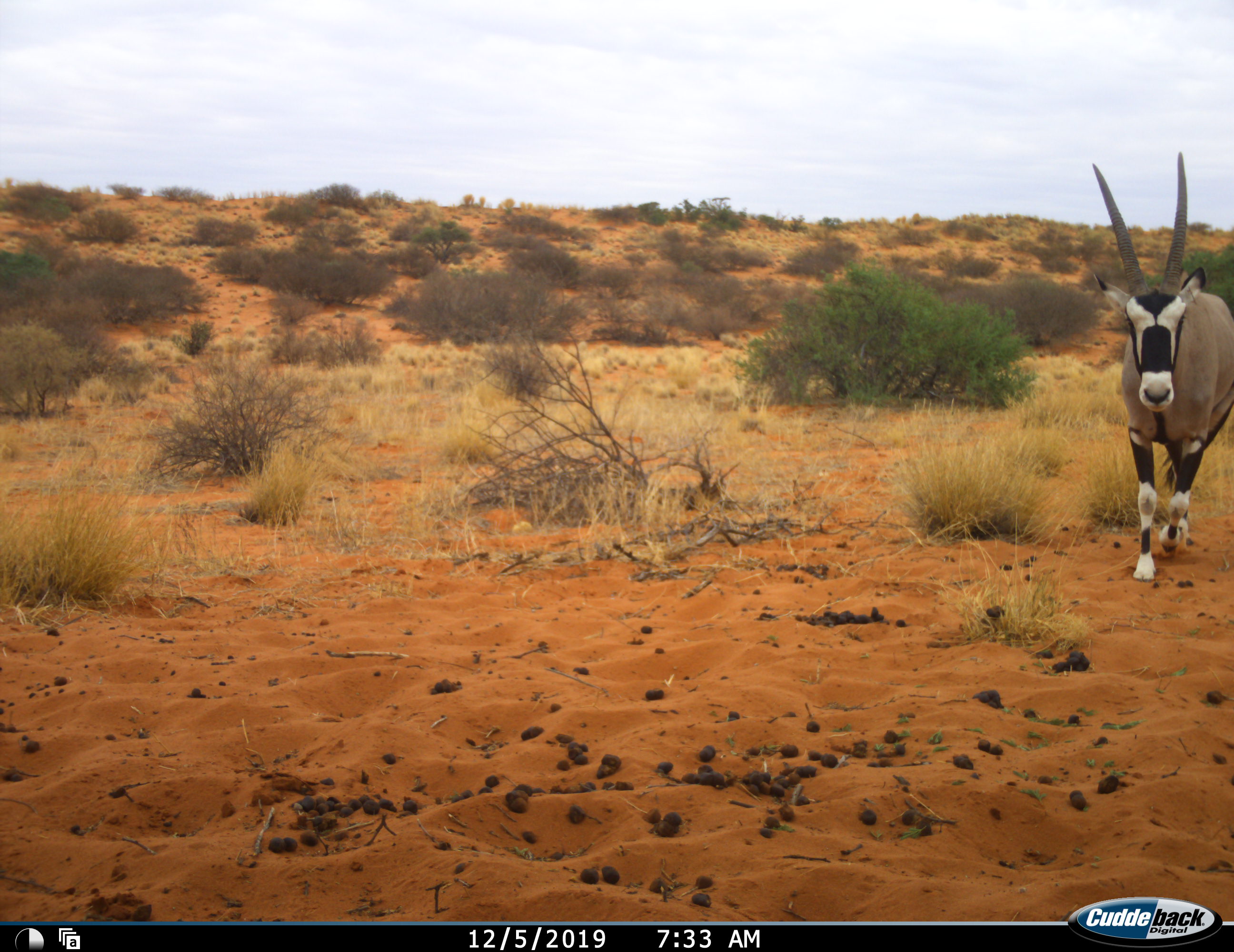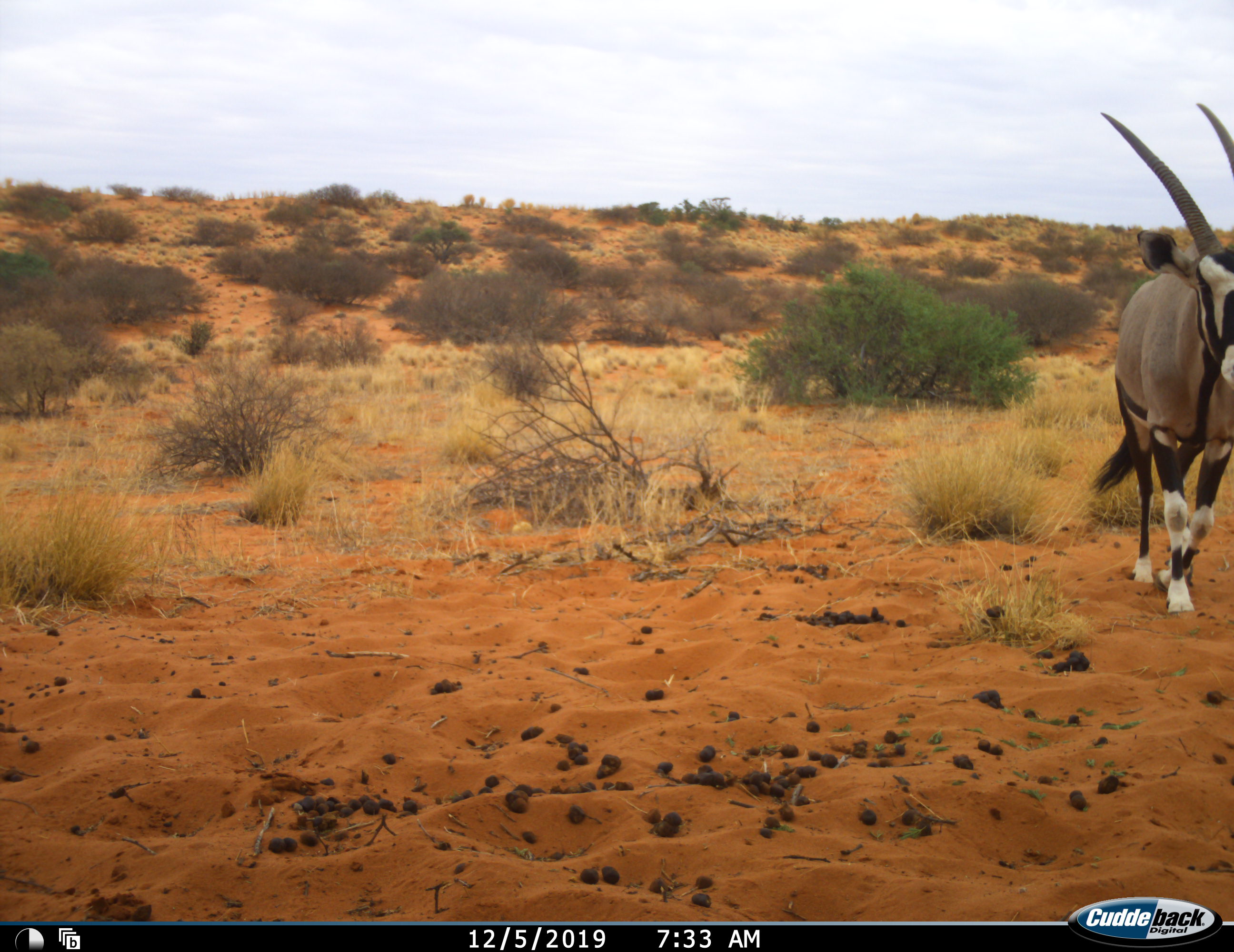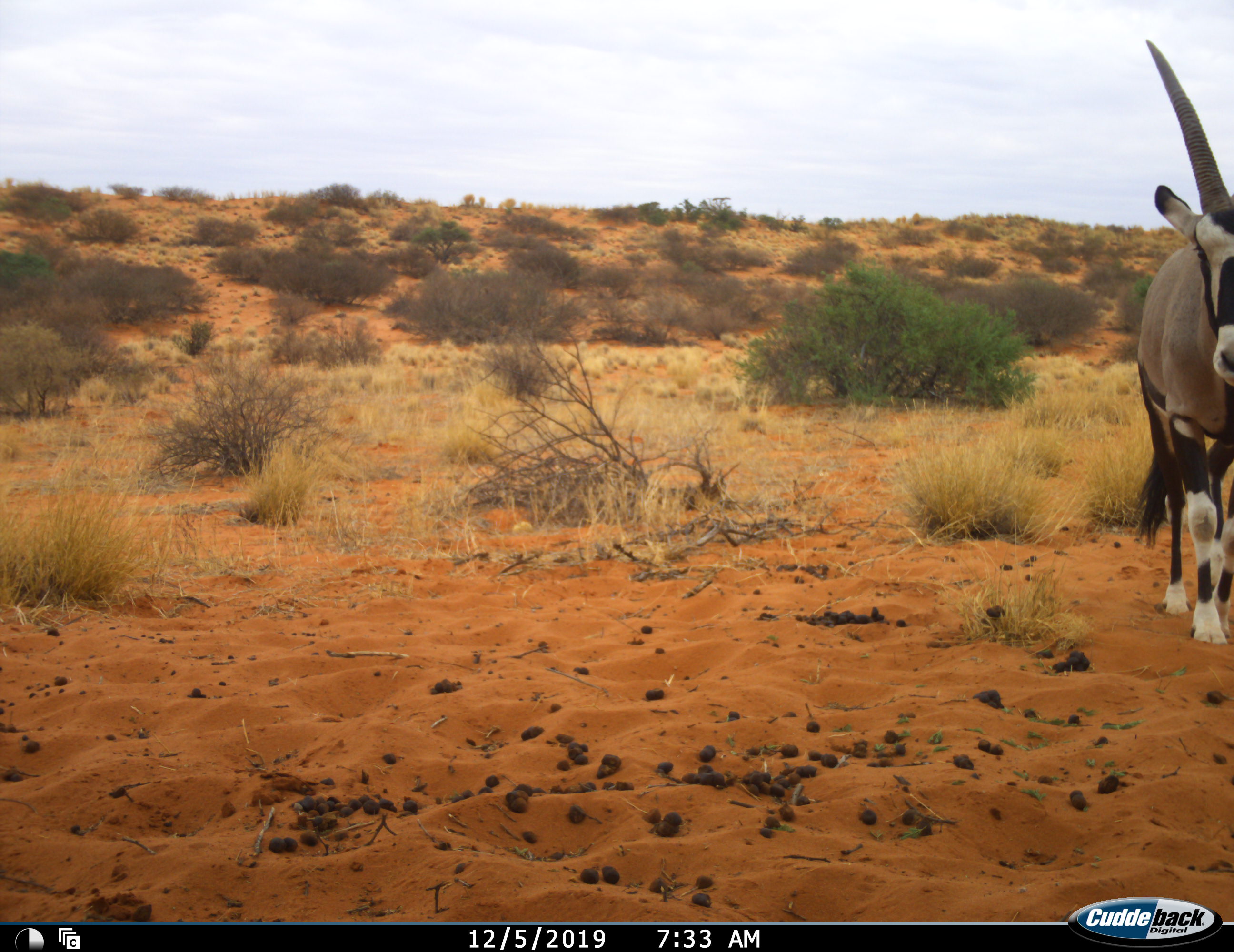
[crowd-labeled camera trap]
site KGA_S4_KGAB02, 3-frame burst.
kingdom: Animalia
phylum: Chordata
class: Mammalia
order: Artiodactyla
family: Bovidae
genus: Oryx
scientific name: Oryx gazella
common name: gemsbok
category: oryx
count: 1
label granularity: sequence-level